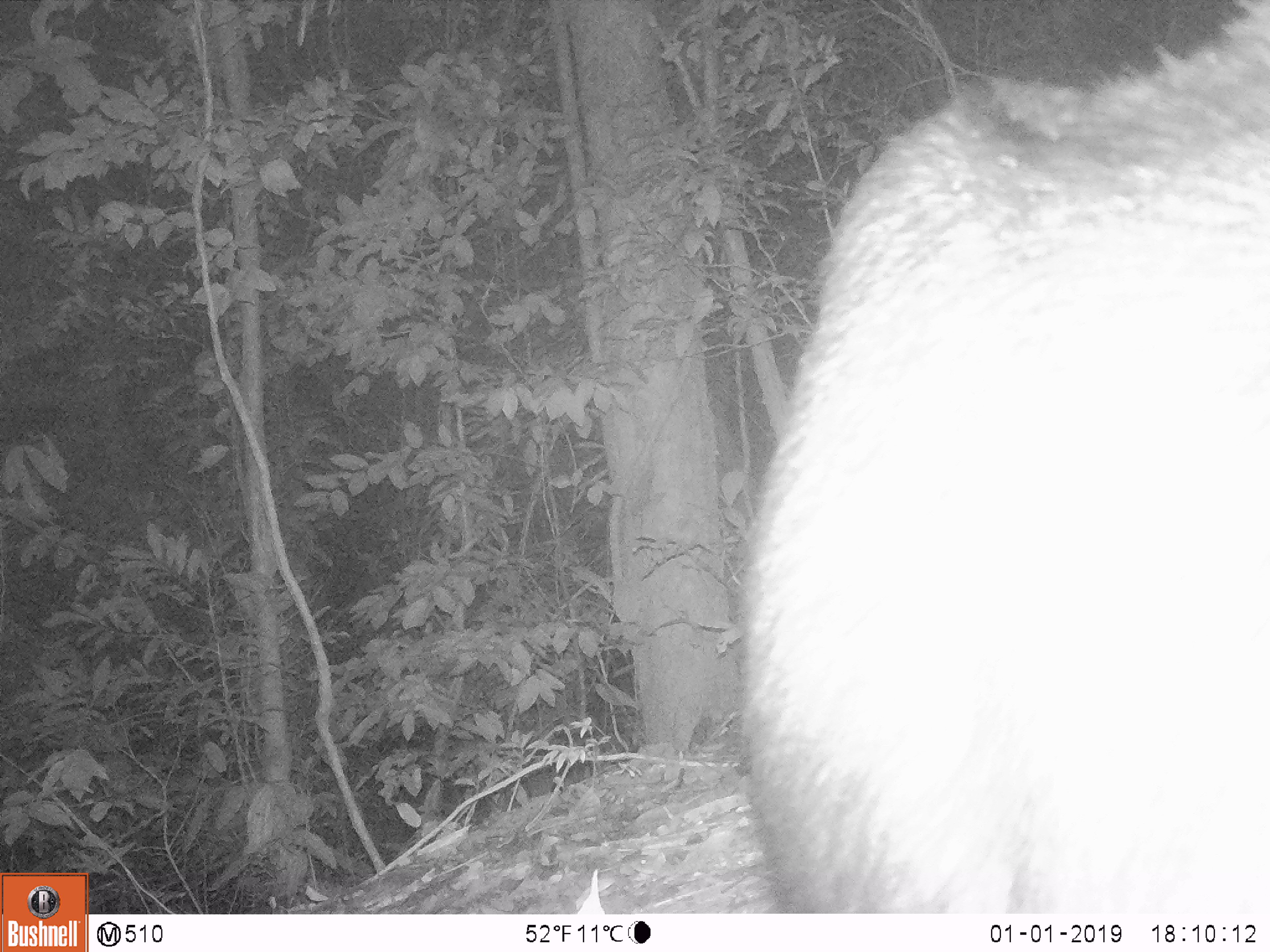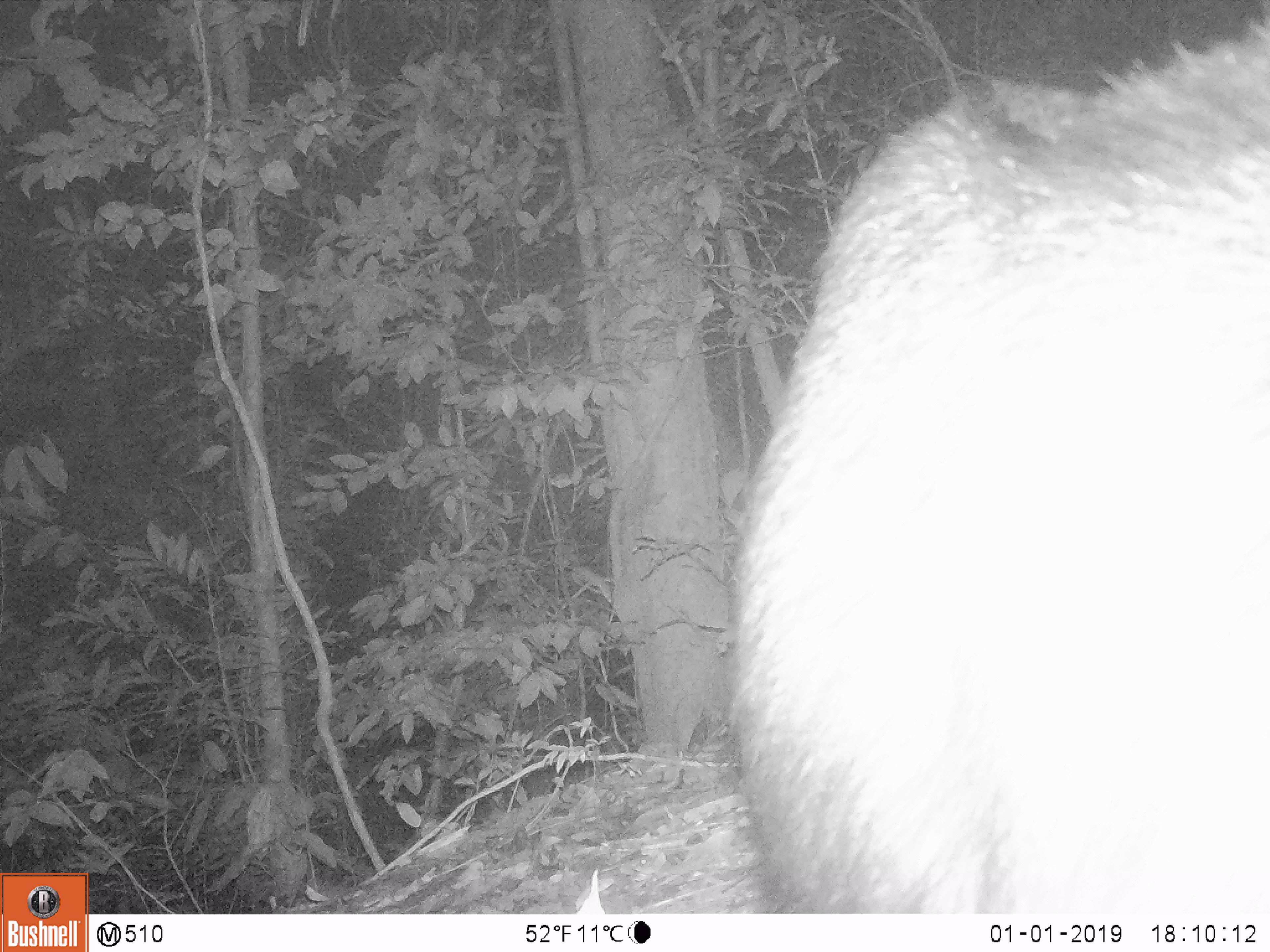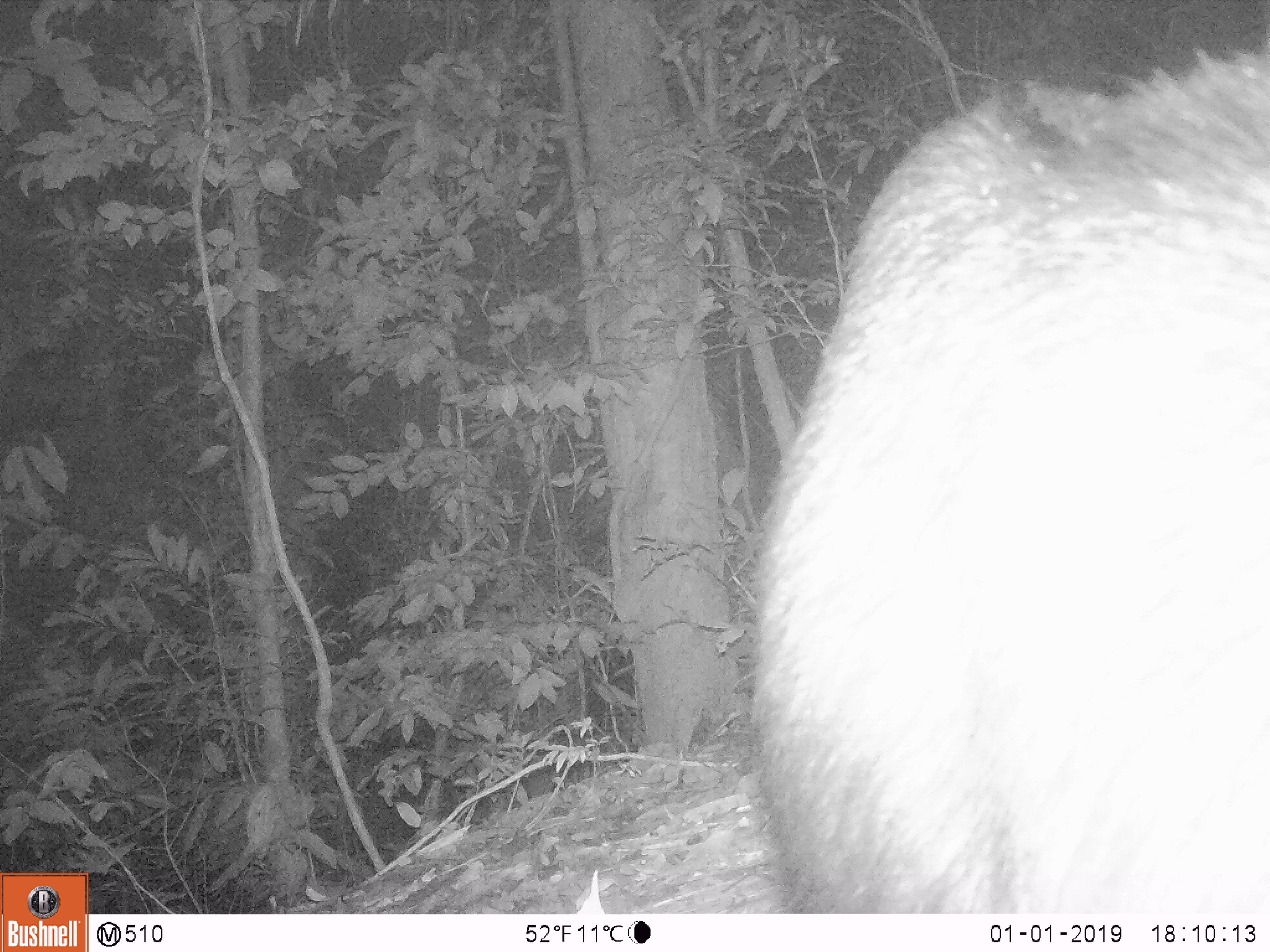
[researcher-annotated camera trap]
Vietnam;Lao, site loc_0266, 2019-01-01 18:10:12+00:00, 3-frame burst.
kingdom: Animalia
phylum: Chordata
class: Mammalia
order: Artiodactyla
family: Bovidae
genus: Capricornis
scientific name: Capricornis sumatraensis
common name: chinese serow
Chinese serow (Capricornis sumatraensis). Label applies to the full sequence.